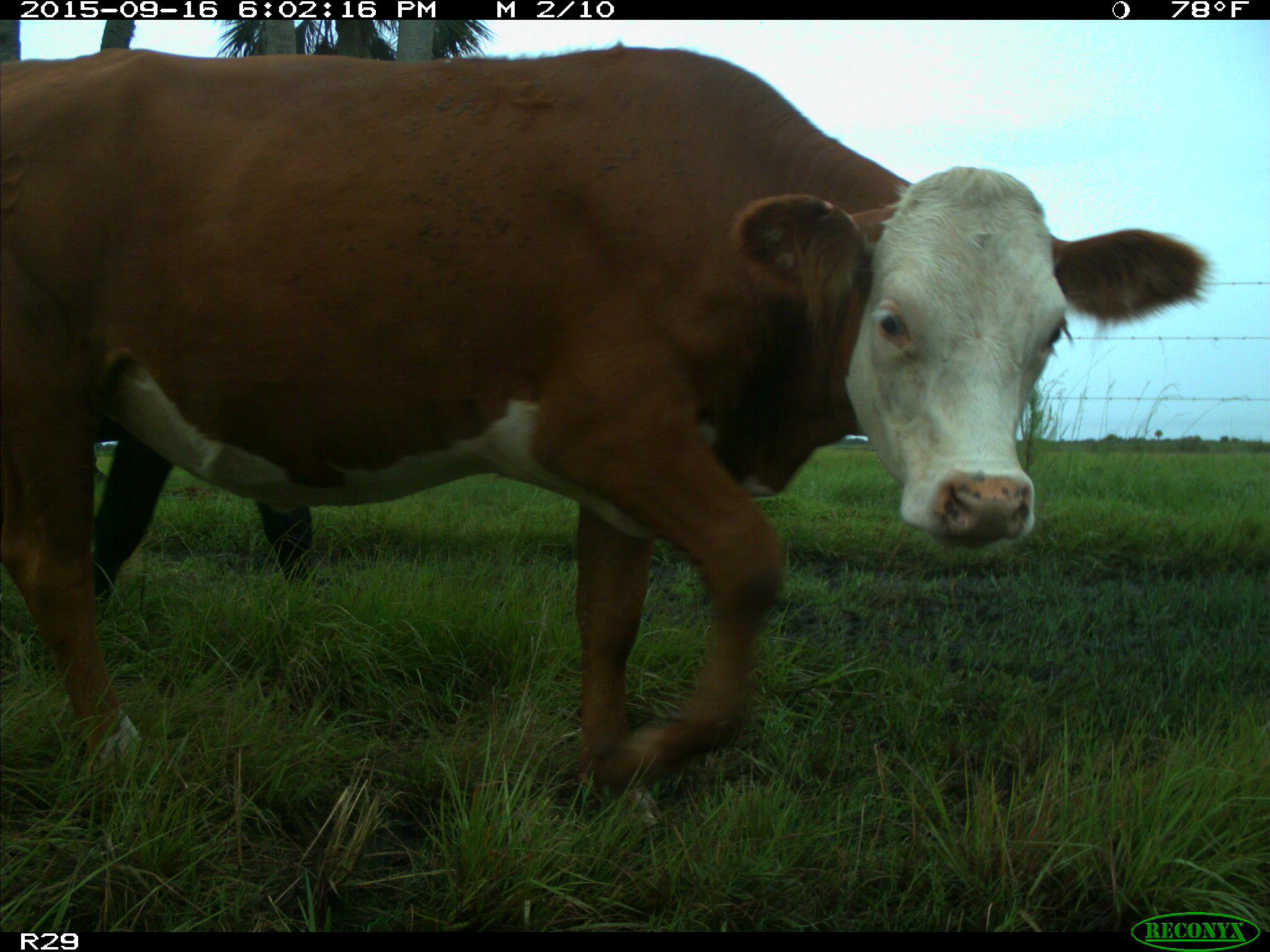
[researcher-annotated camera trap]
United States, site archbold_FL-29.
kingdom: Animalia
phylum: Chordata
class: Mammalia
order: Artiodactyla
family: Bovidae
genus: Bos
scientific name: Bos taurus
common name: domestic cow